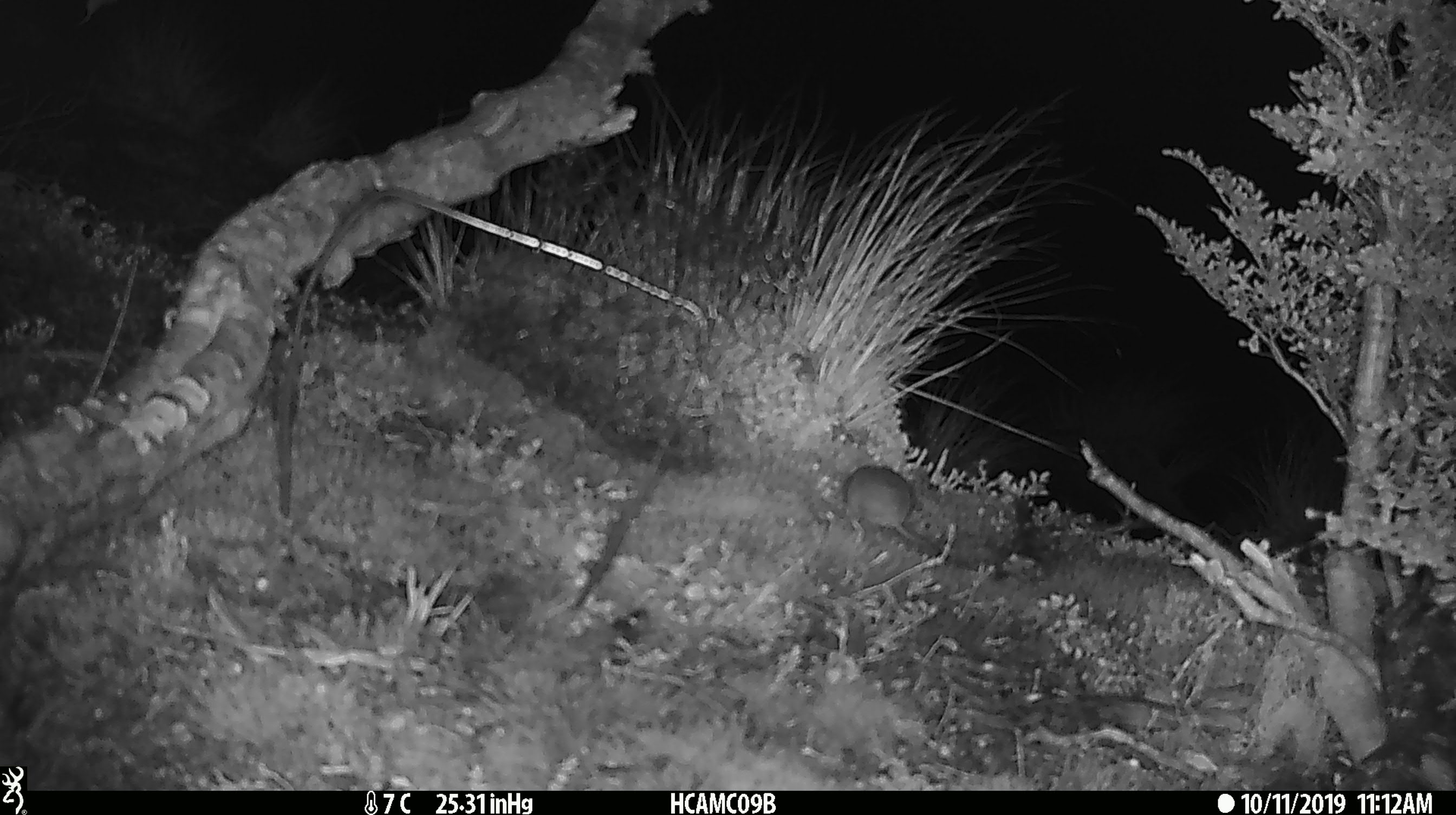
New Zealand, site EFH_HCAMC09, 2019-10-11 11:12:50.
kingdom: Animalia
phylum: Chordata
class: Mammalia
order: Rodentia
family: Muridae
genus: Mus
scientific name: Mus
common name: mouse